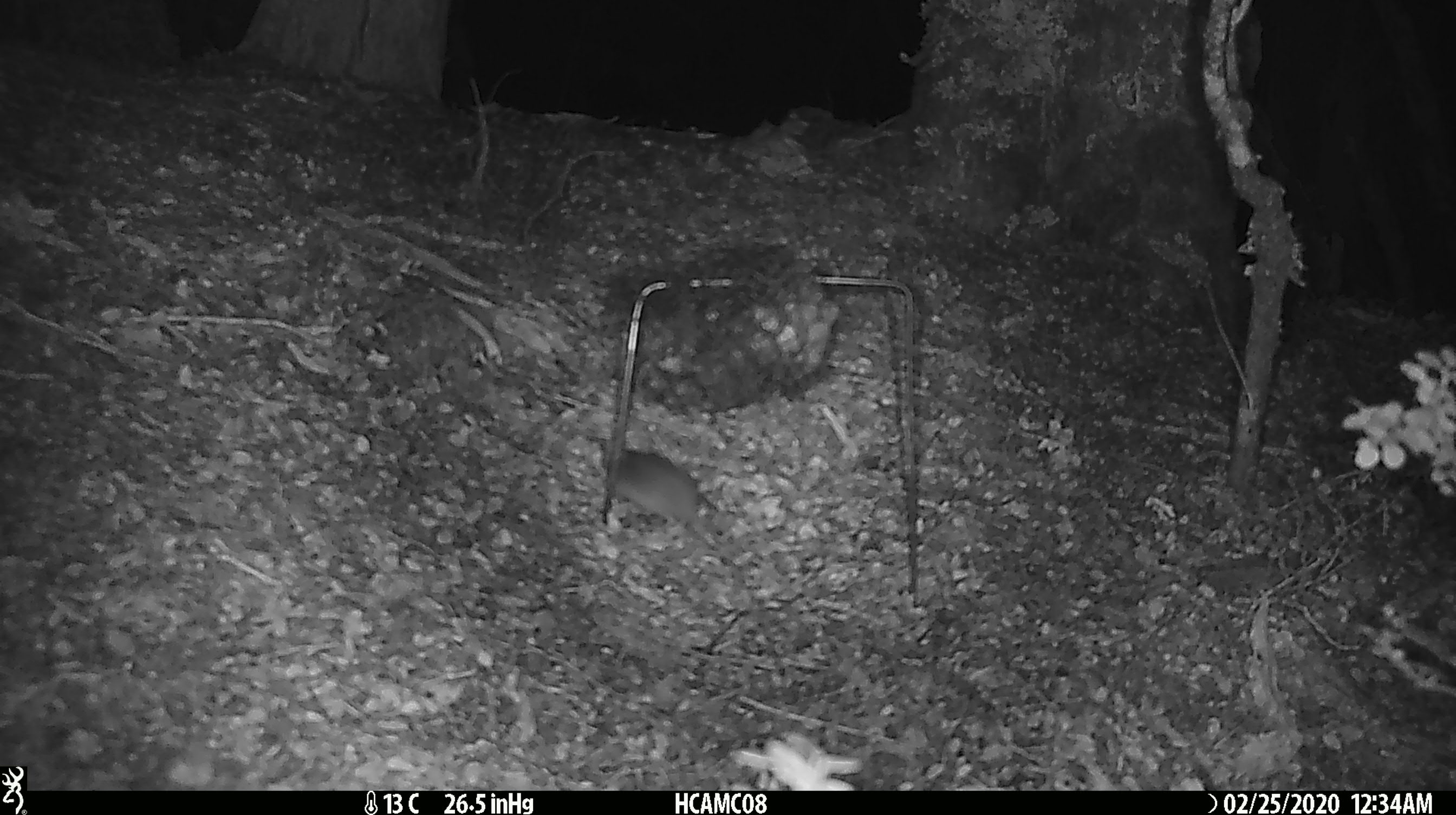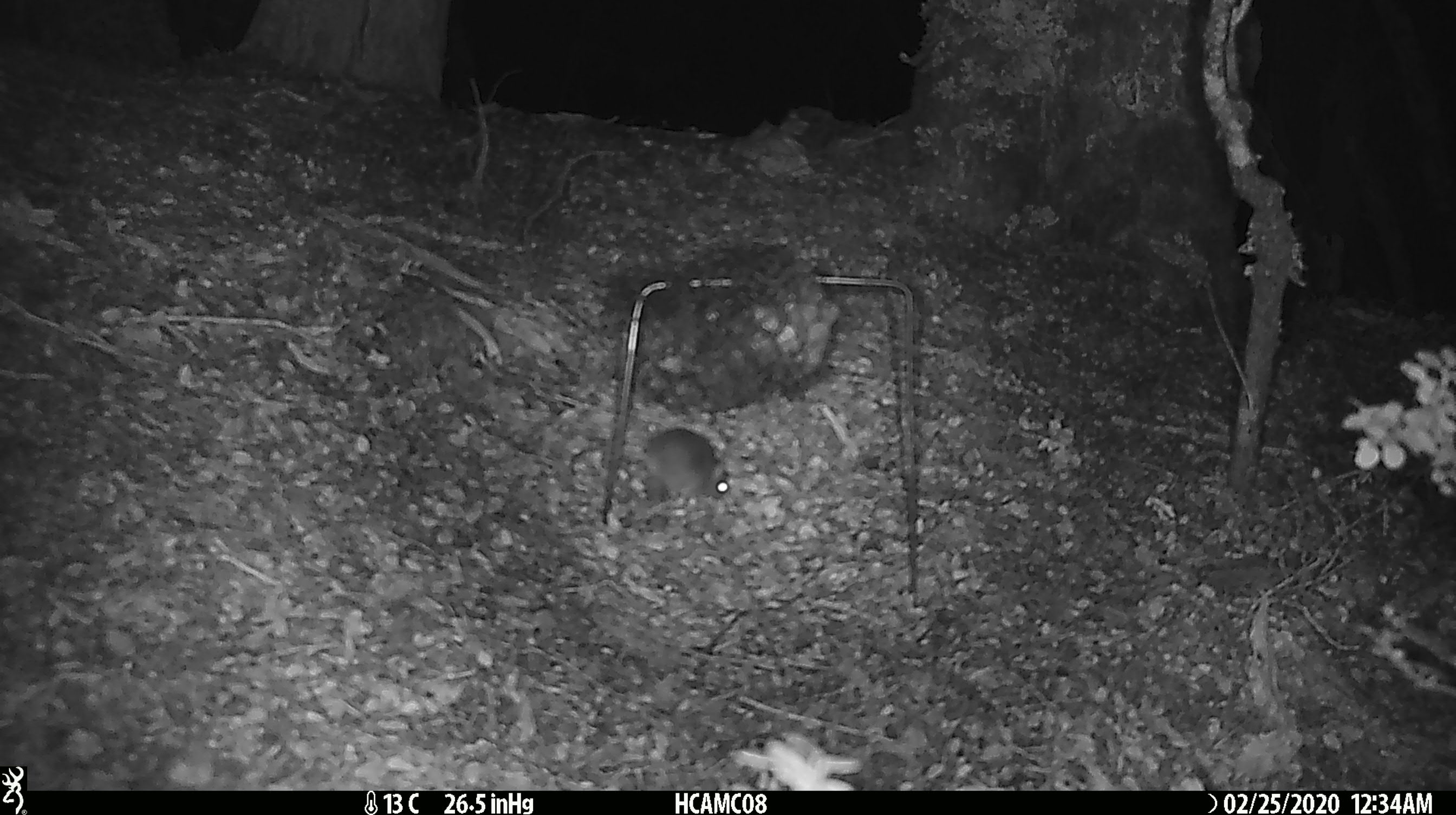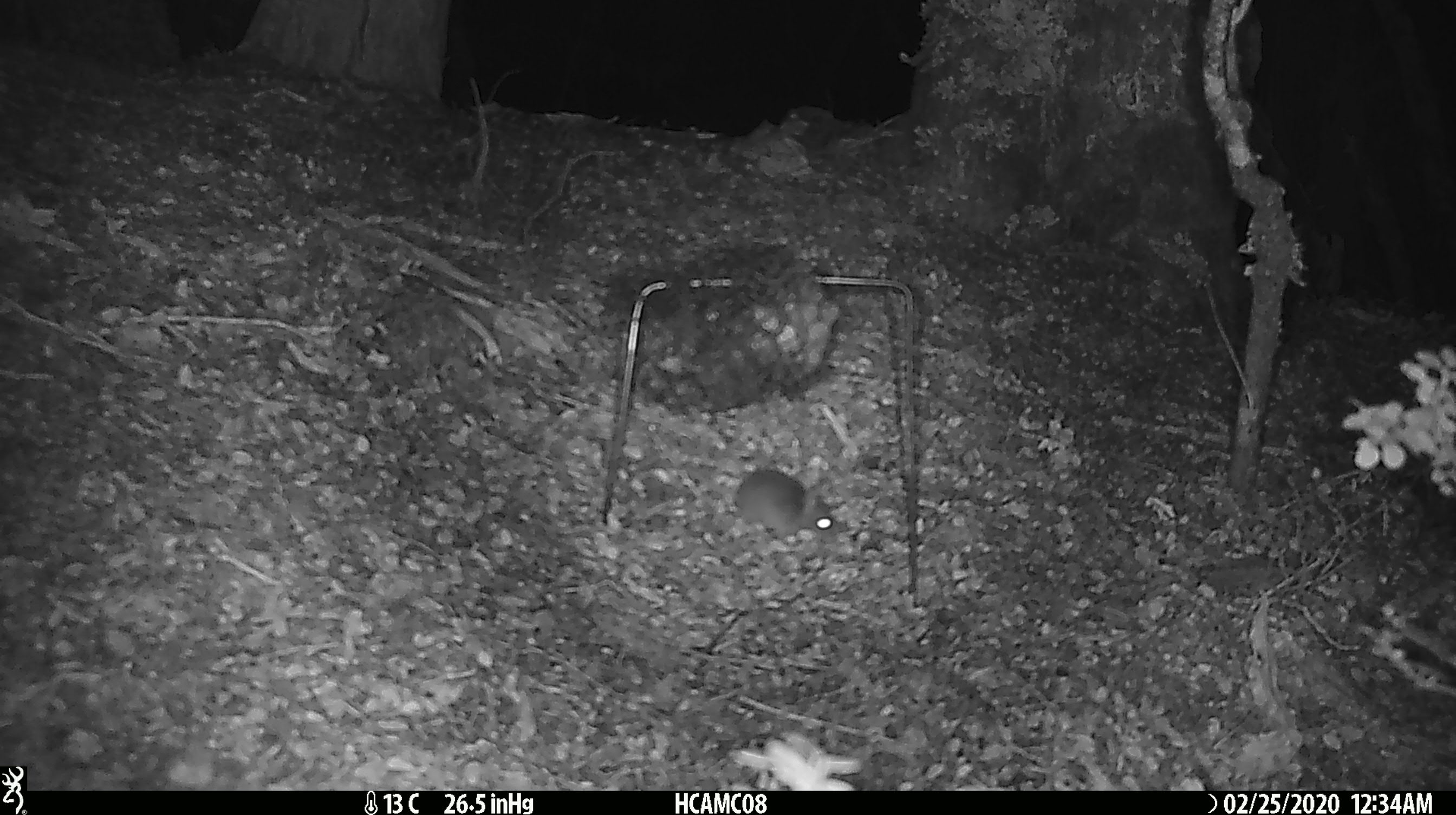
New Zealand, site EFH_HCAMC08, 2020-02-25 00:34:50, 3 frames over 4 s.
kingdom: Animalia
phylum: Chordata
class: Mammalia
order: Rodentia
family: Muridae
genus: Mus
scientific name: Mus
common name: mouse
Mouse (Mus).